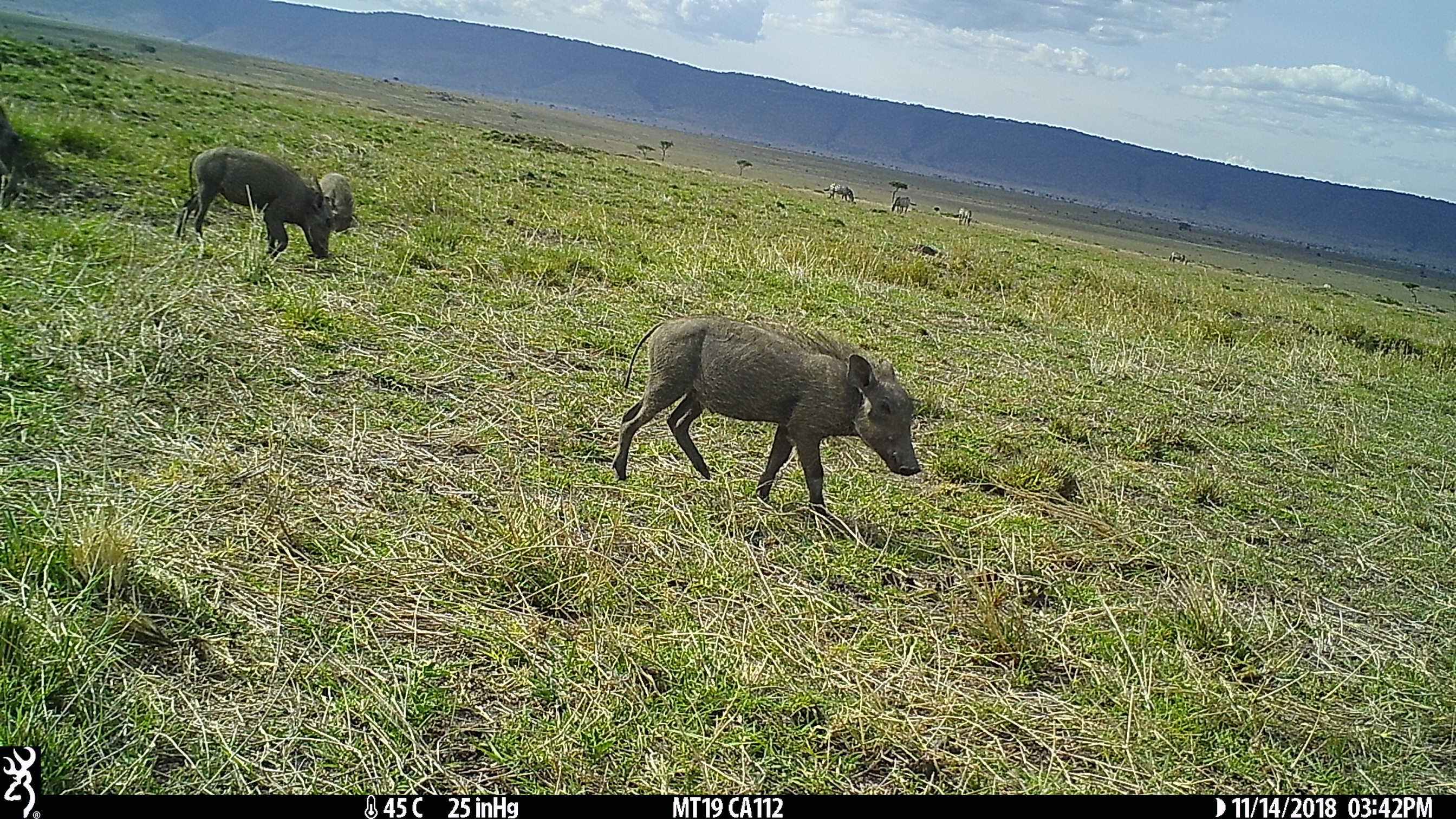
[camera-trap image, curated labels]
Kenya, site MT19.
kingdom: Animalia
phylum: Chordata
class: Mammalia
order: Artiodactyla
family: Suidae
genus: Phacochoerus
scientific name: Phacochoerus africanus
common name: common warthog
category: warthog